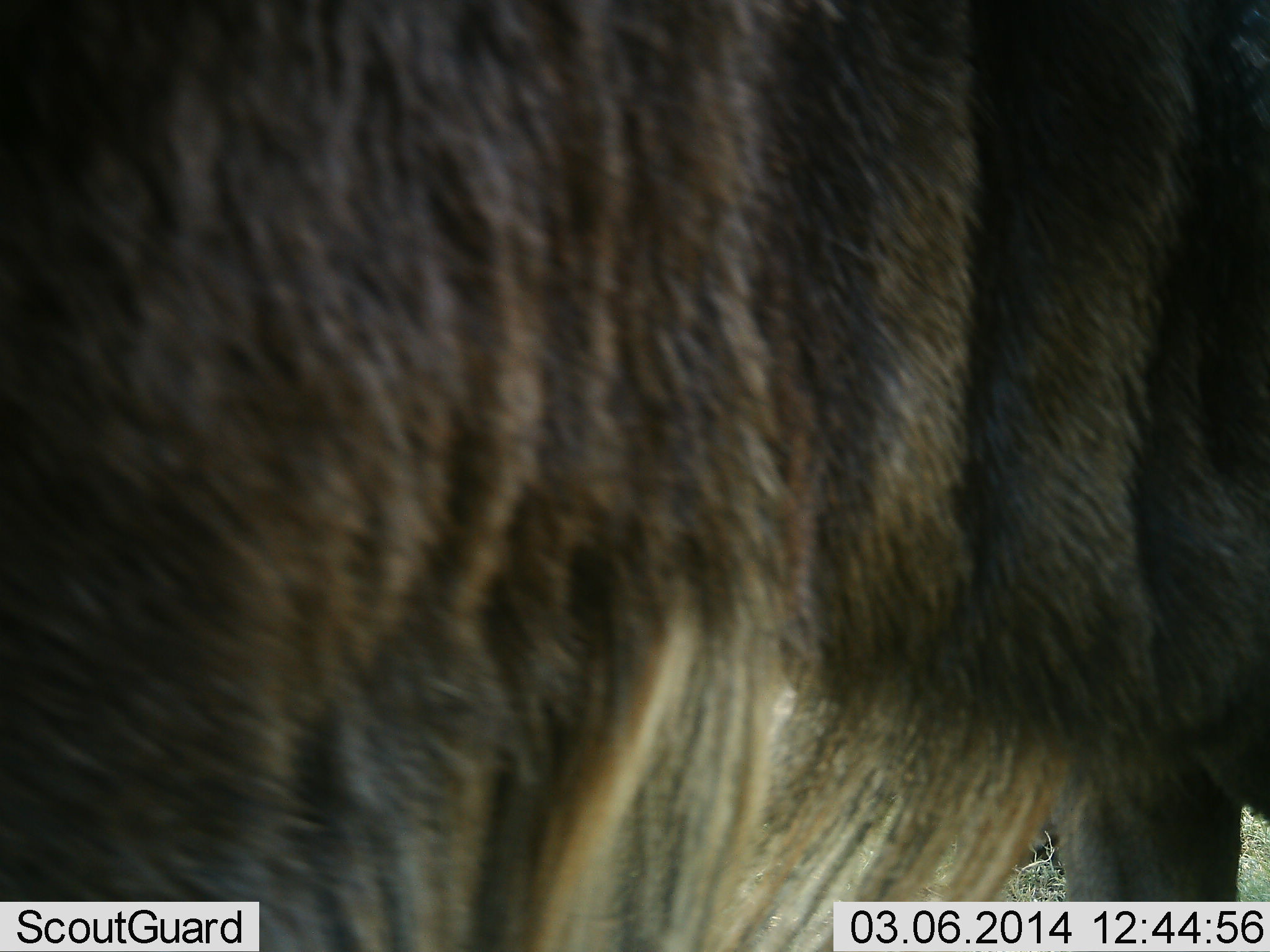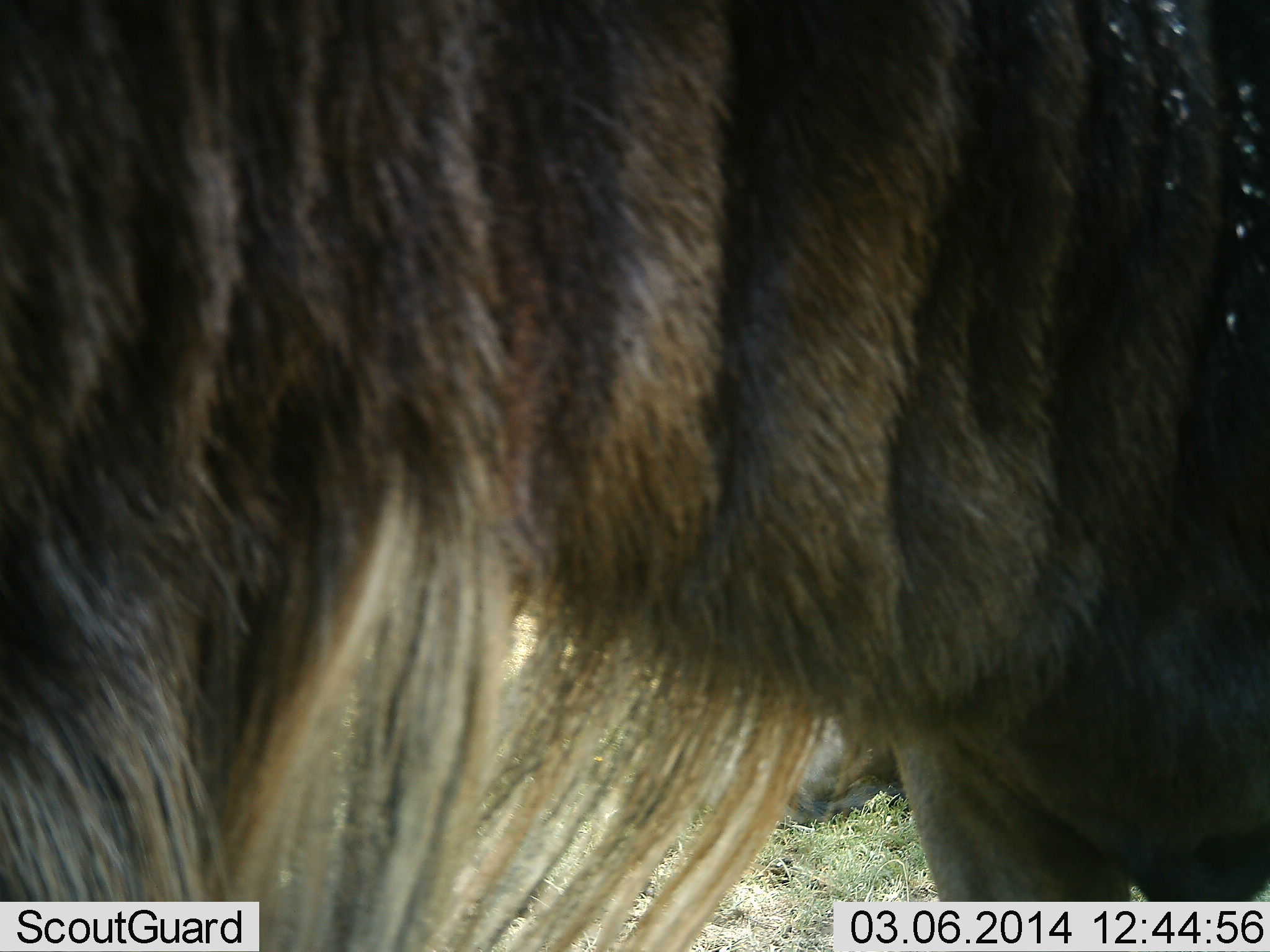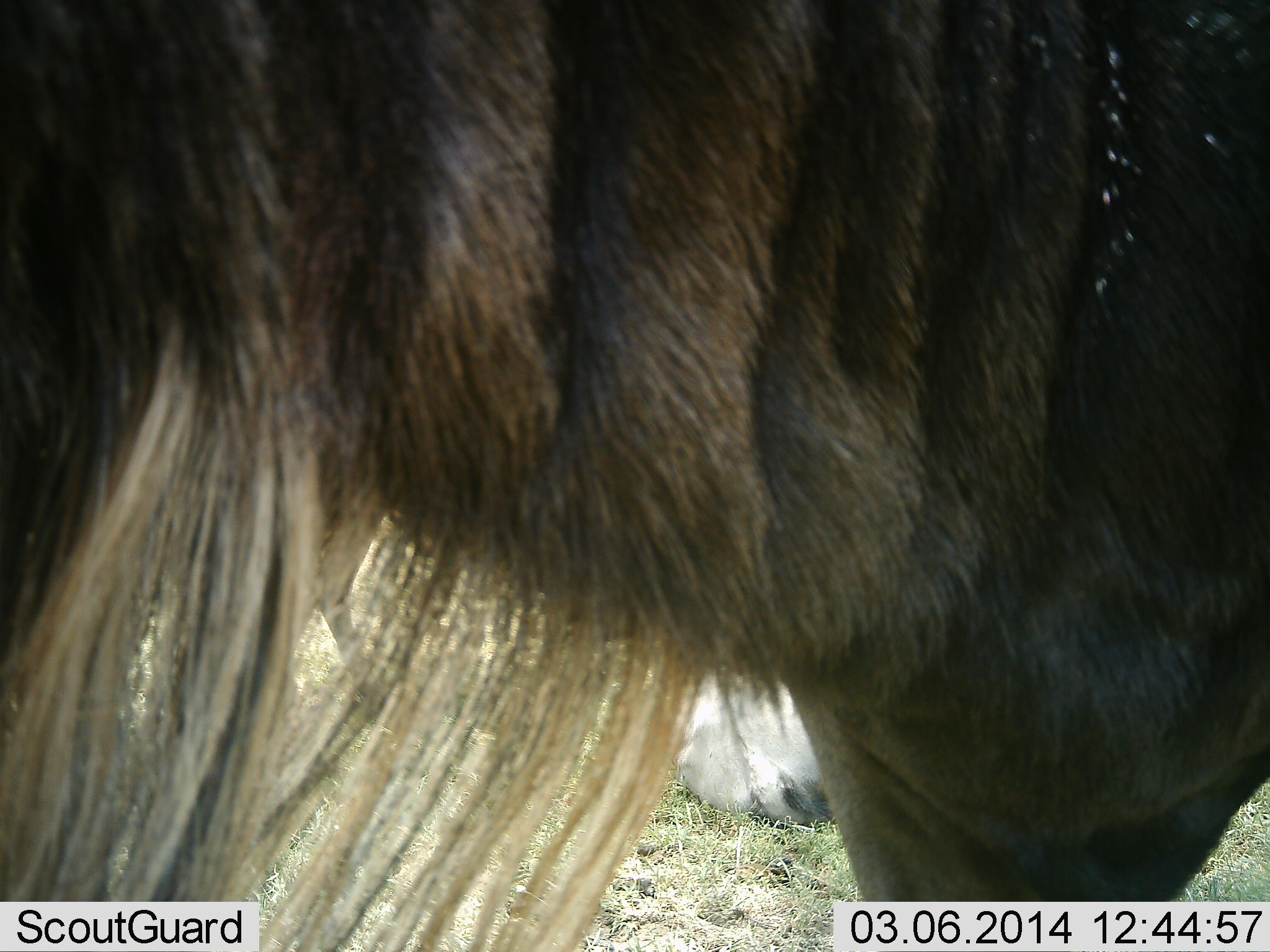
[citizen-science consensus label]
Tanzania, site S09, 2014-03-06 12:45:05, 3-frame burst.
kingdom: Animalia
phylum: Chordata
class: Mammalia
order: Artiodactyla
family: Bovidae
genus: Connochaetes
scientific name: Connochaetes taurinus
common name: blue wildebeest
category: wildebeest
Wildebeest (blue wildebeest) (Connochaetes taurinus), count 2. Behavior (volunteer vote fractions): standing 100%, resting 40%, moving 10%, interacting 0%. Young present (vote fraction): 0%. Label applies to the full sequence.